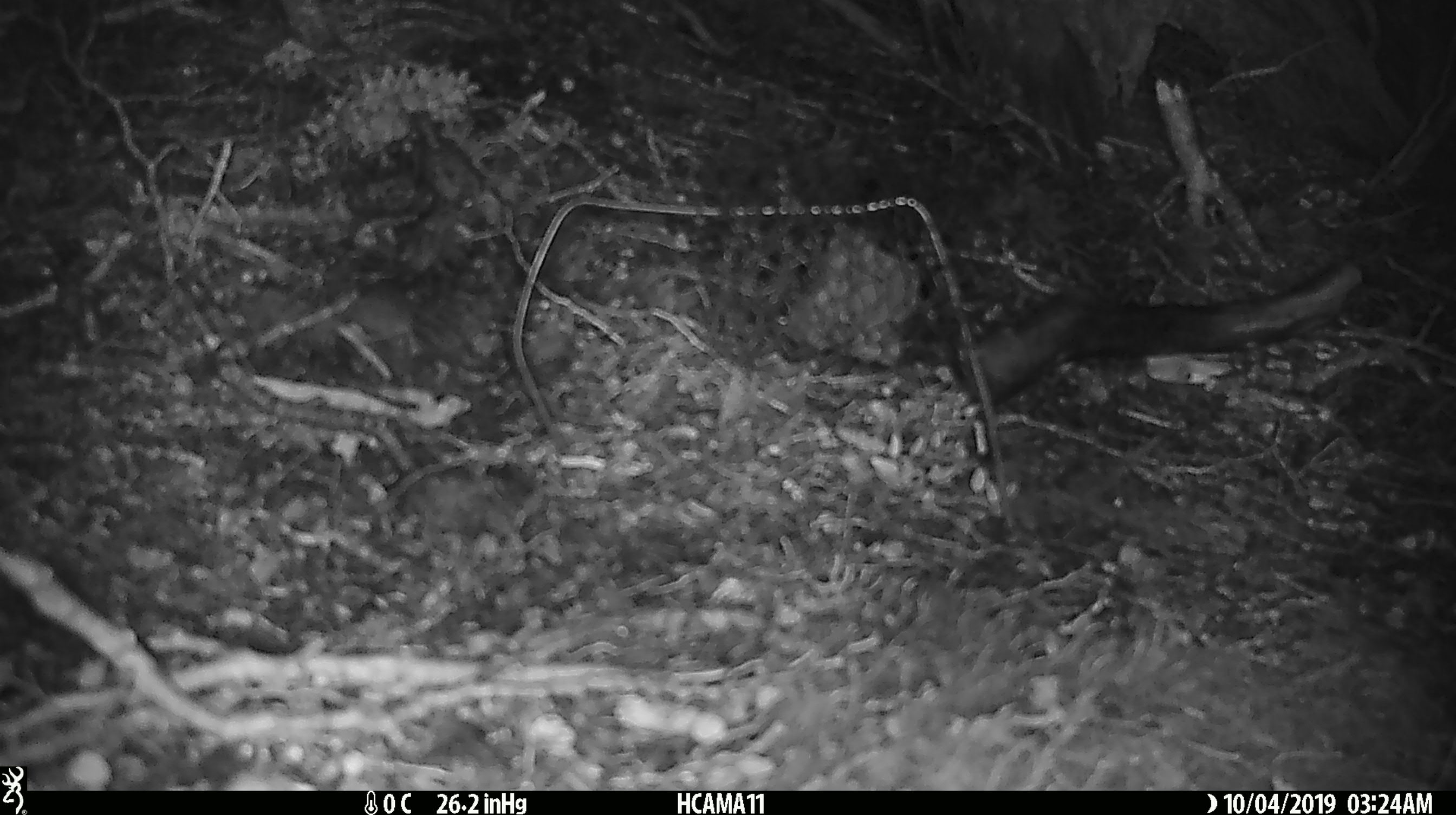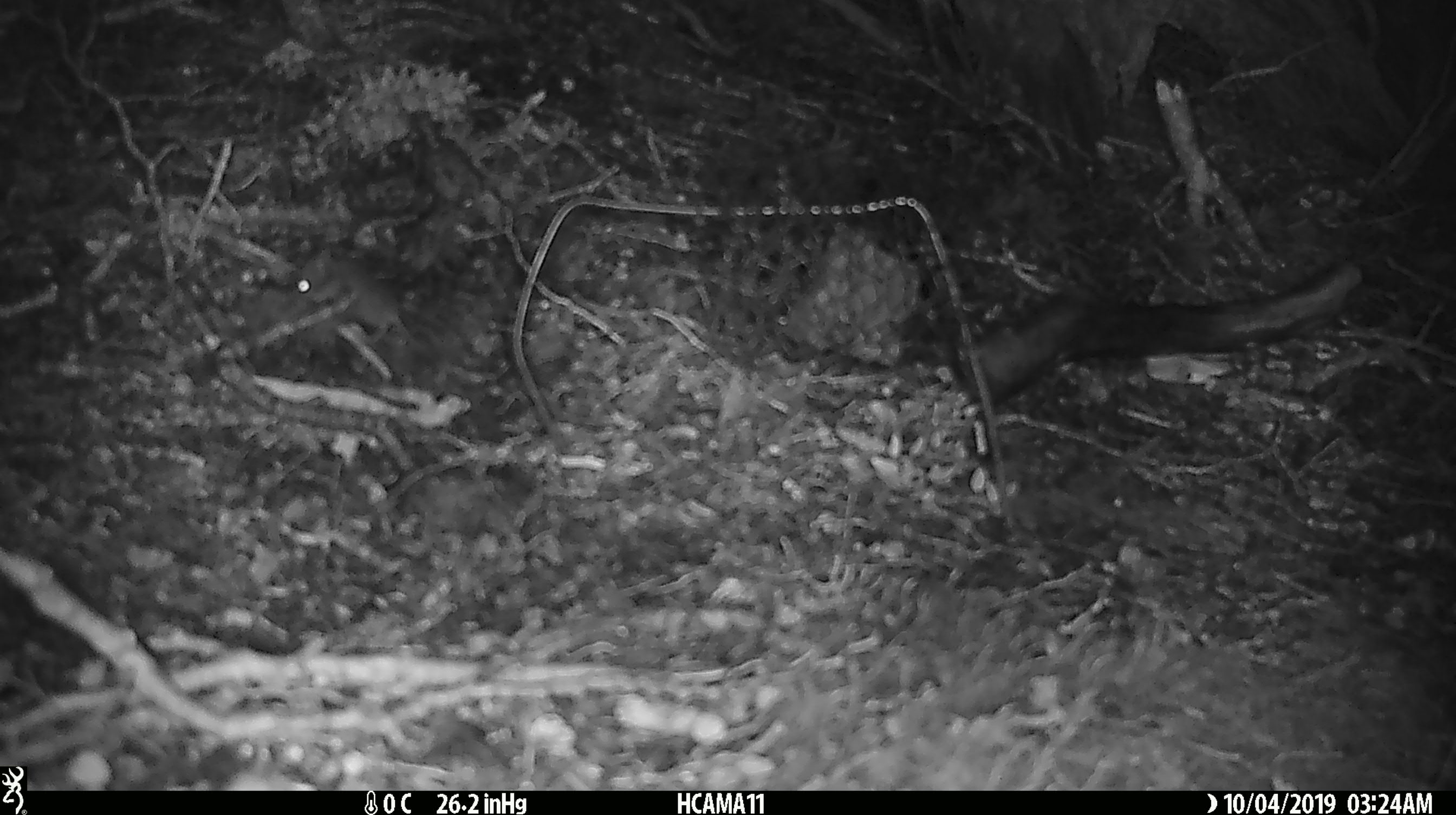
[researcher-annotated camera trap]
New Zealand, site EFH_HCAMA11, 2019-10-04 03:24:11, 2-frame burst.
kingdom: Animalia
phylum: Chordata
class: Mammalia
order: Rodentia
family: Muridae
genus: Mus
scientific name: Mus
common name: mouse